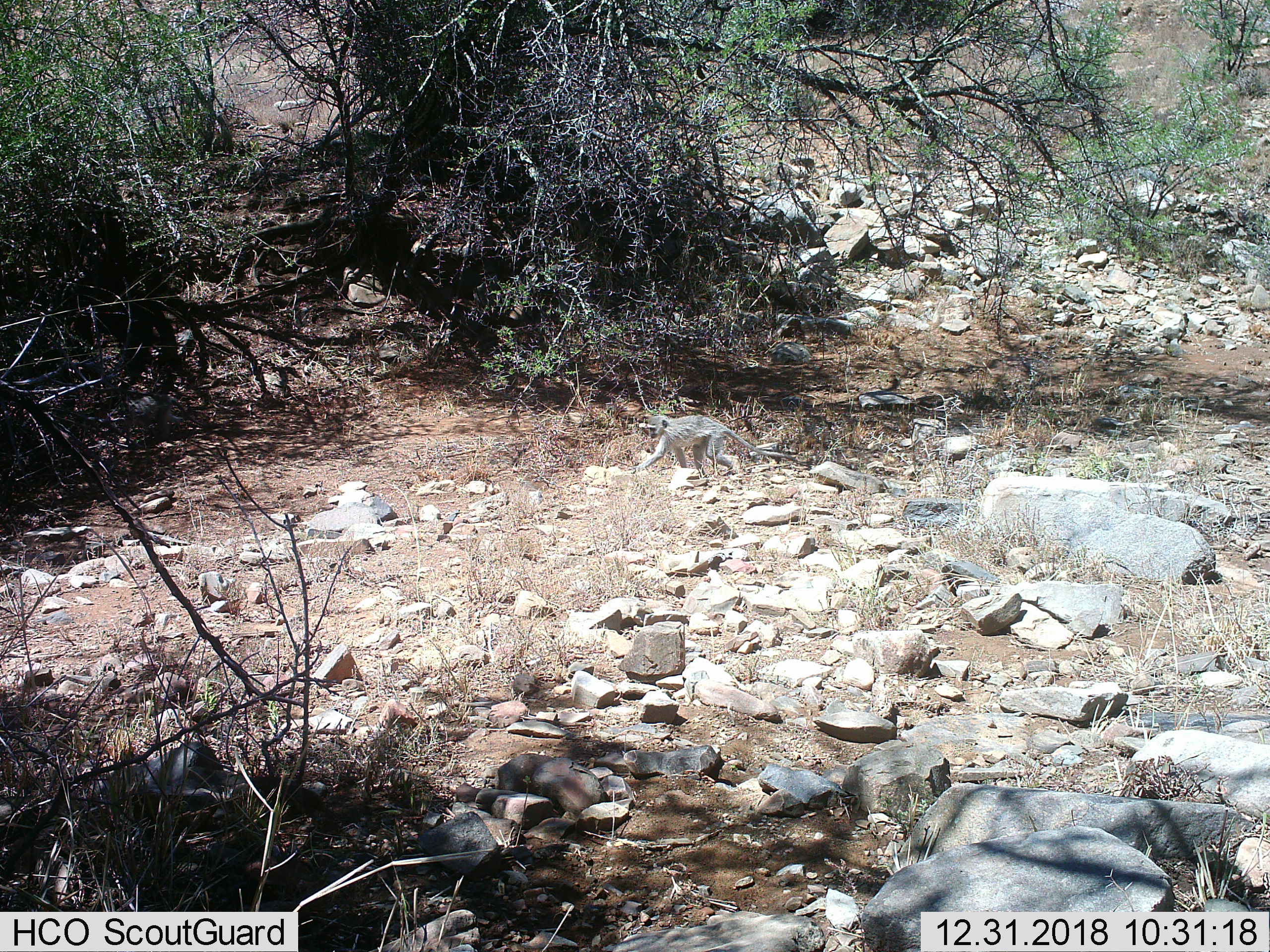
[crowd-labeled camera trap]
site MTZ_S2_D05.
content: unidentified animal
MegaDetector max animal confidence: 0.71